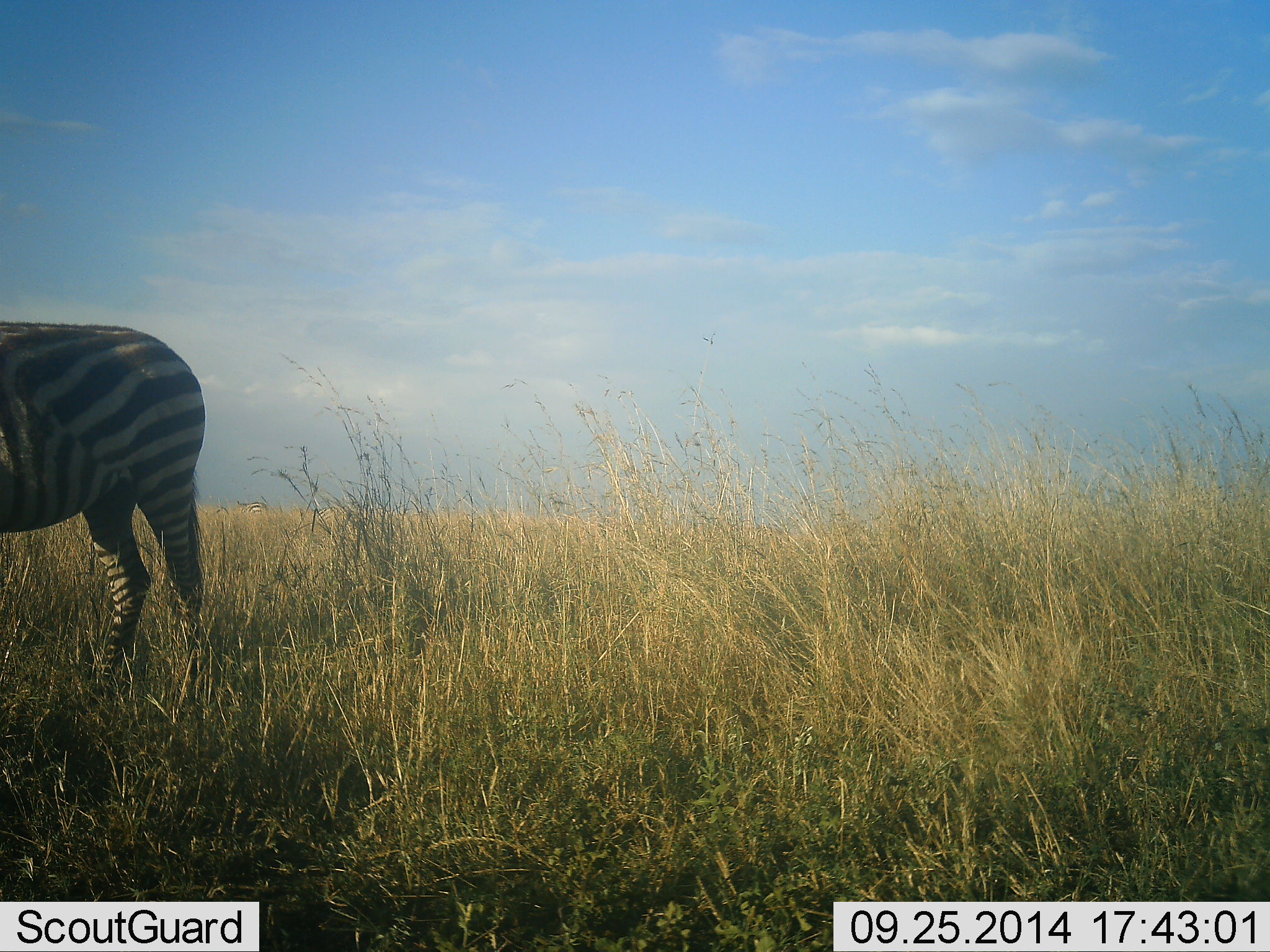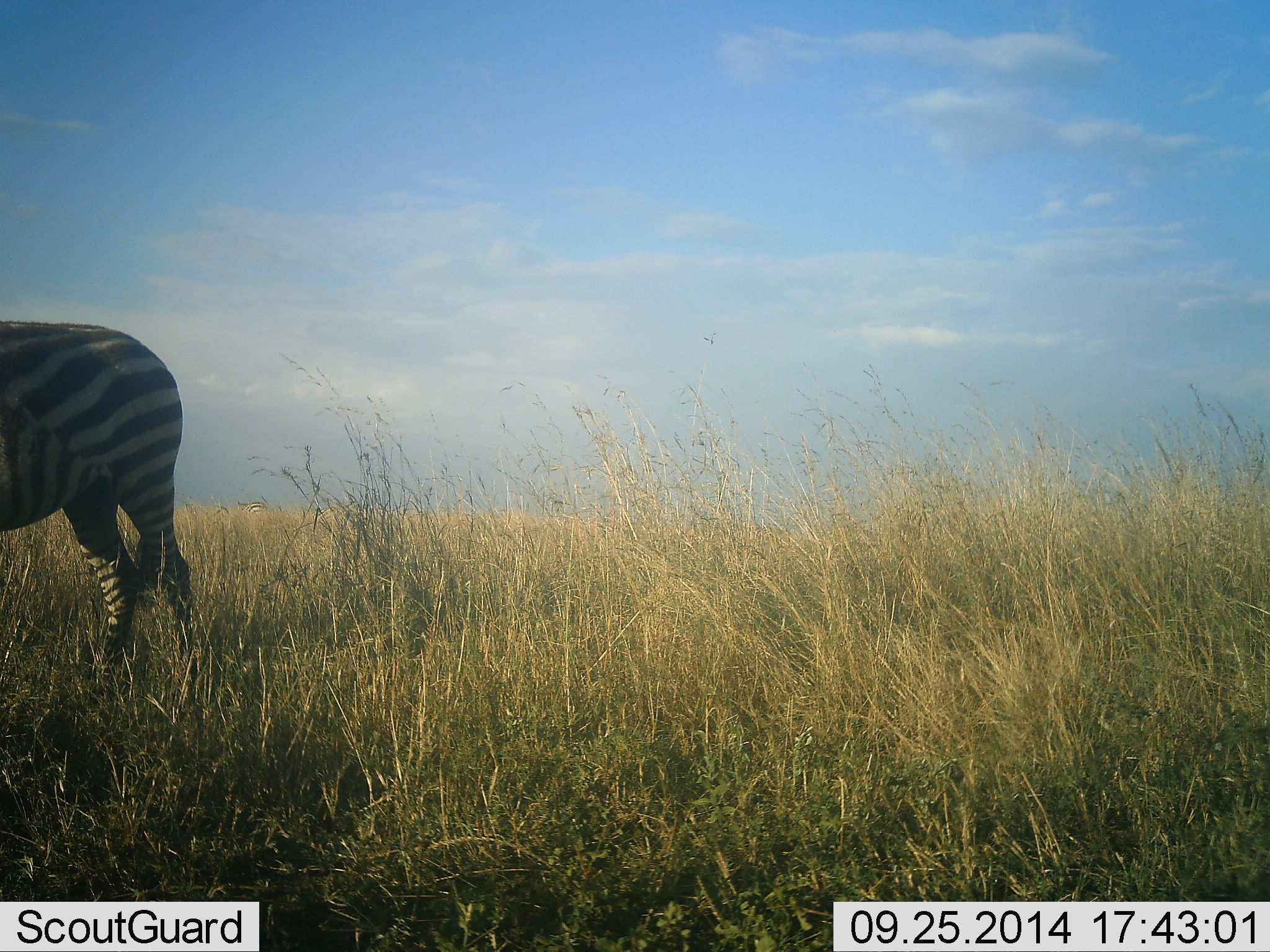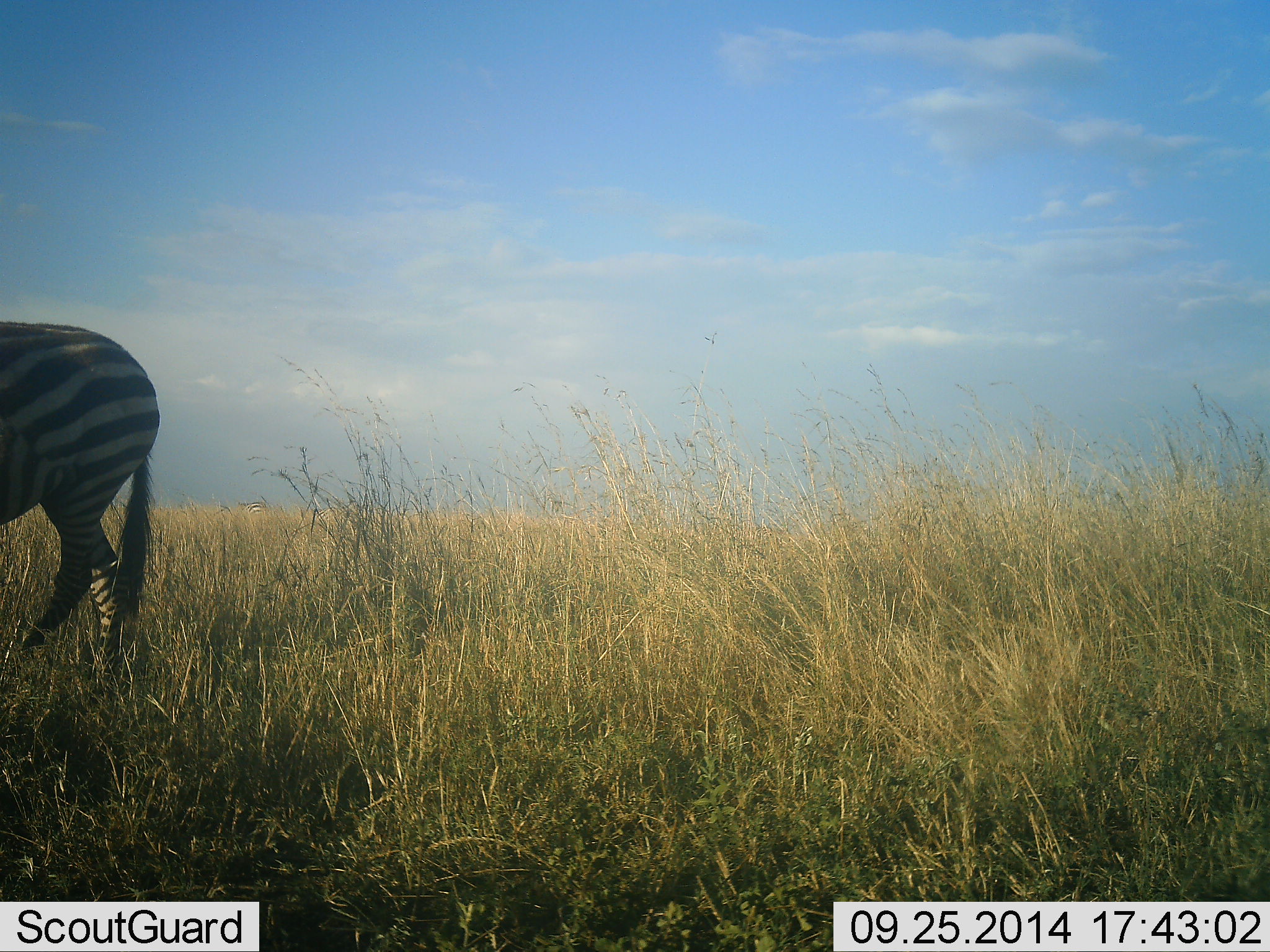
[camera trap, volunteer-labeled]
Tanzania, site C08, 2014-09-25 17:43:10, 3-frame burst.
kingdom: Animalia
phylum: Chordata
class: Mammalia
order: Perissodactyla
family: Equidae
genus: Equus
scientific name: Equus quagga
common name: plains zebra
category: zebra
Zebra (plains zebra) (Equus quagga), count 1. Behavior (volunteer vote fractions): standing 50%, resting 0%, moving 50%, interacting 0%. Young present (vote fraction): 0%. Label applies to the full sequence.